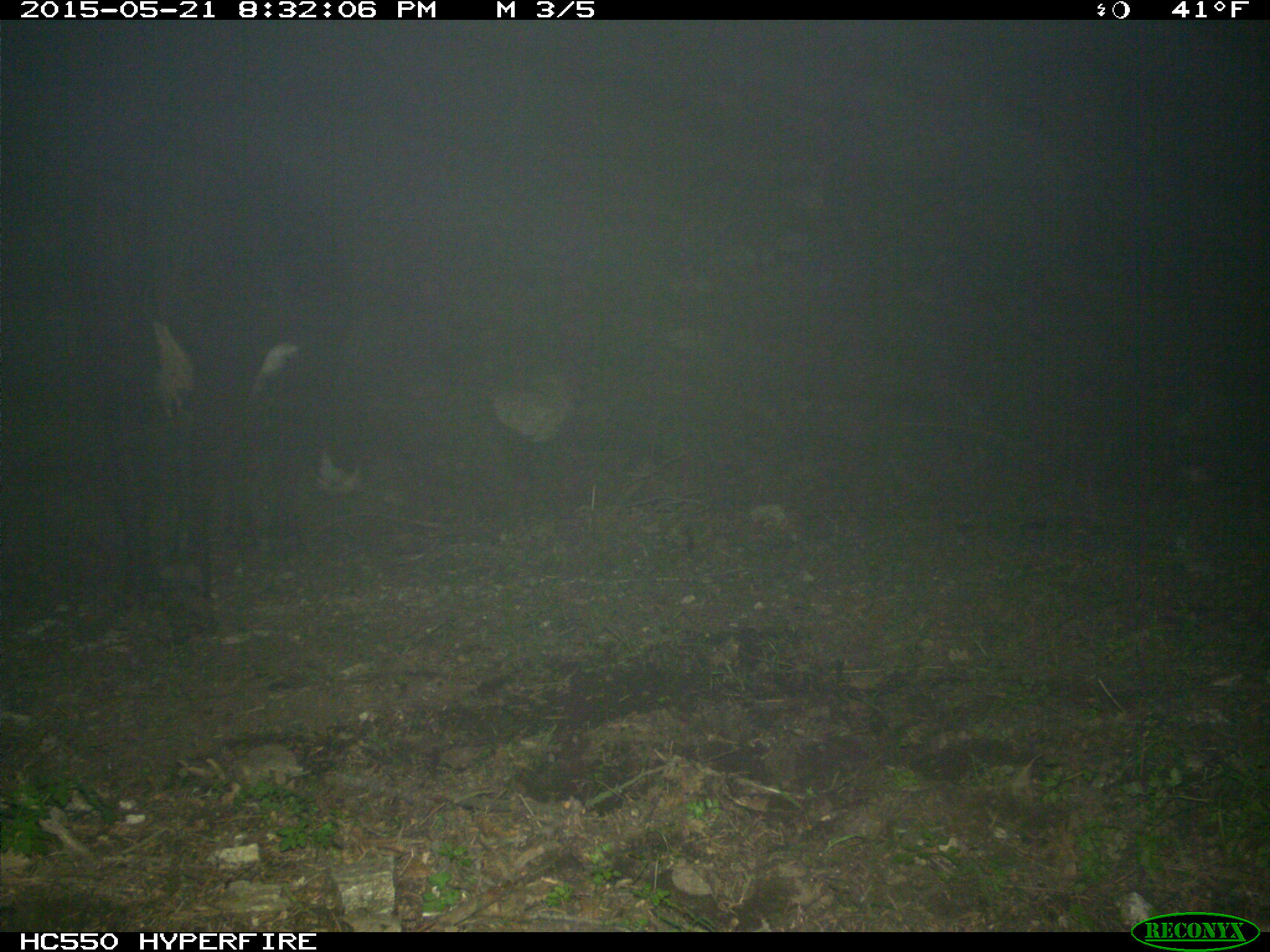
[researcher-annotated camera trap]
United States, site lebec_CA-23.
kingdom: Animalia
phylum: Chordata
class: Mammalia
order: Artiodactyla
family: Bovidae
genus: Bos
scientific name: Bos taurus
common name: domestic cow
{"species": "Bos taurus (domestic cow)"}